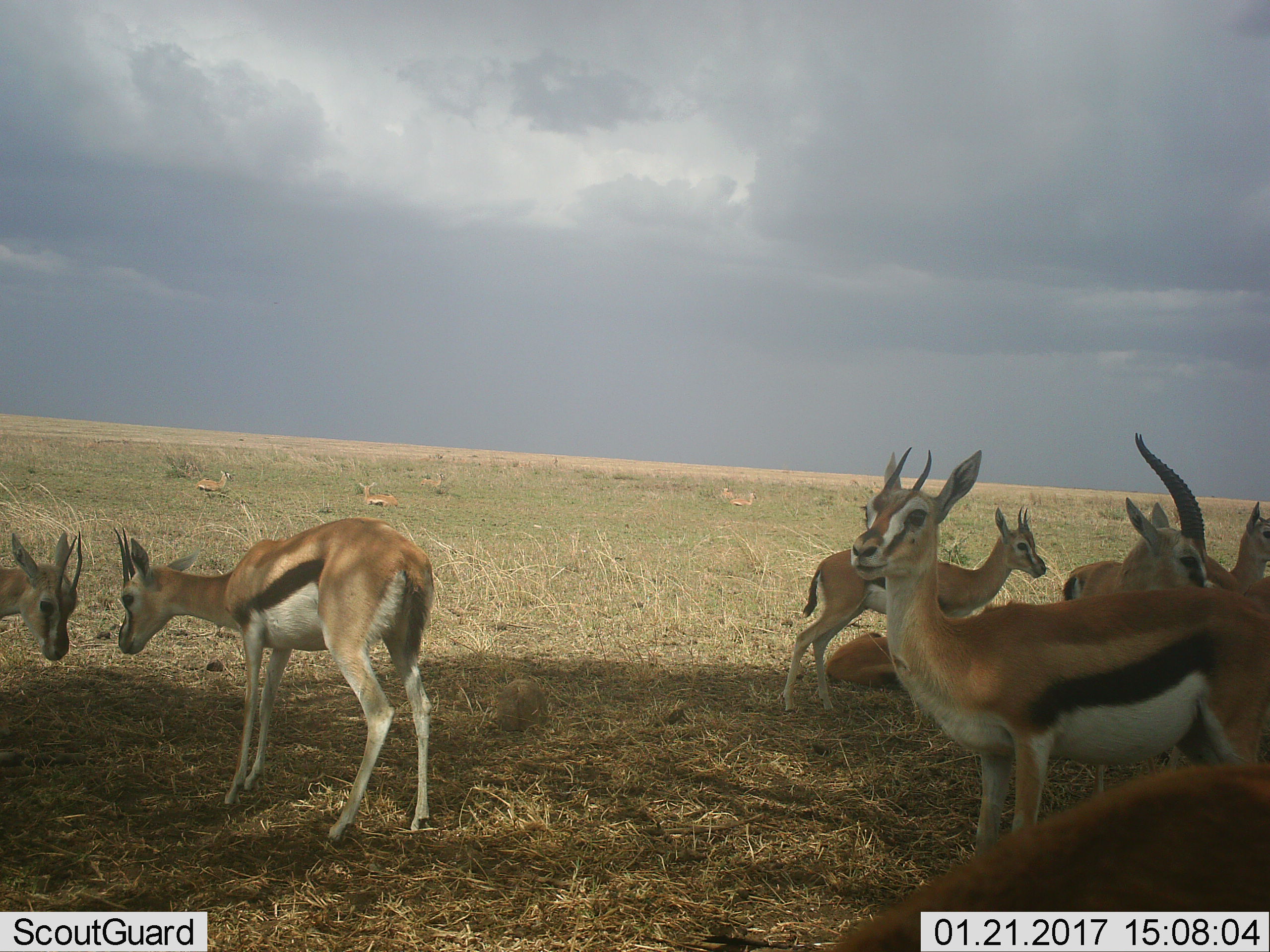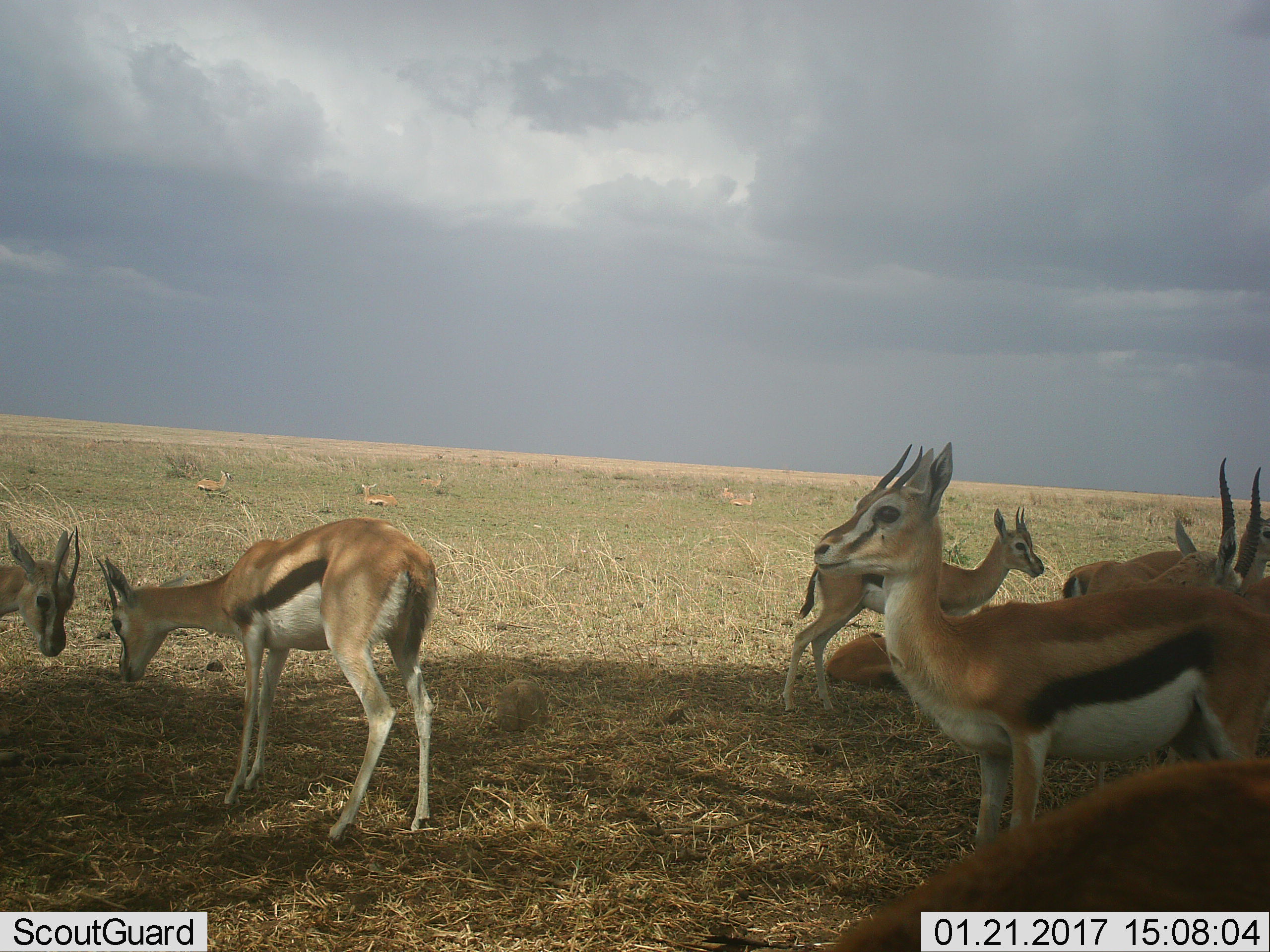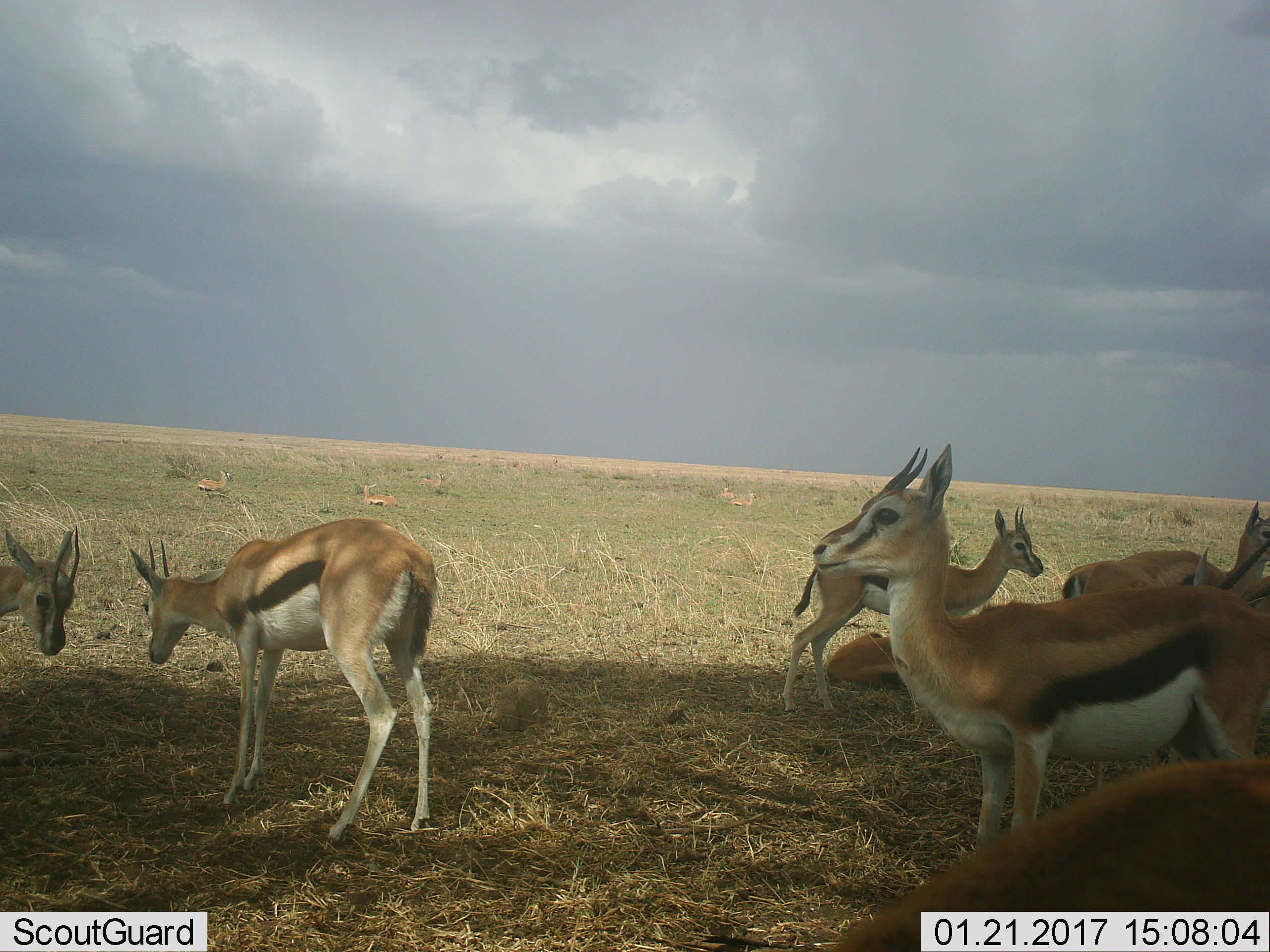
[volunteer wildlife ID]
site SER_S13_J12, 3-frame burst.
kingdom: Animalia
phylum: Chordata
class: Mammalia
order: Artiodactyla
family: Bovidae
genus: Eudorcas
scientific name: Eudorcas thomsonii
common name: thomson's gazelle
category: gazellethomsons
Gazellethomsons (thomson's gazelle) (Eudorcas thomsonii), count 11-50. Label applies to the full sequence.